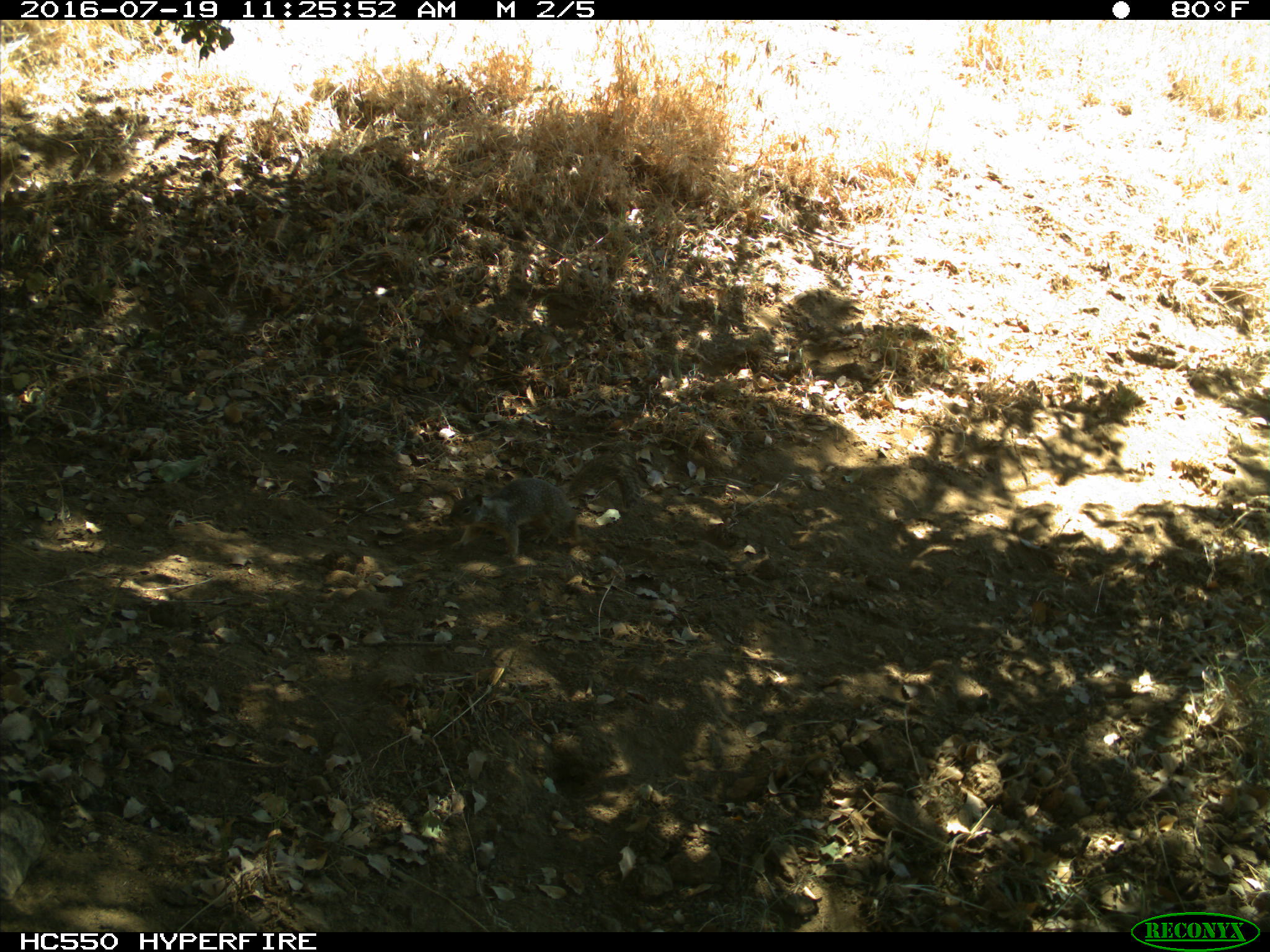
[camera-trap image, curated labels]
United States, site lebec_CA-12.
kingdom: Animalia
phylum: Chordata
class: Mammalia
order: Rodentia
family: Sciuridae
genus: Otospermophilus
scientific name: Otospermophilus beecheyi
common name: california ground squirrel